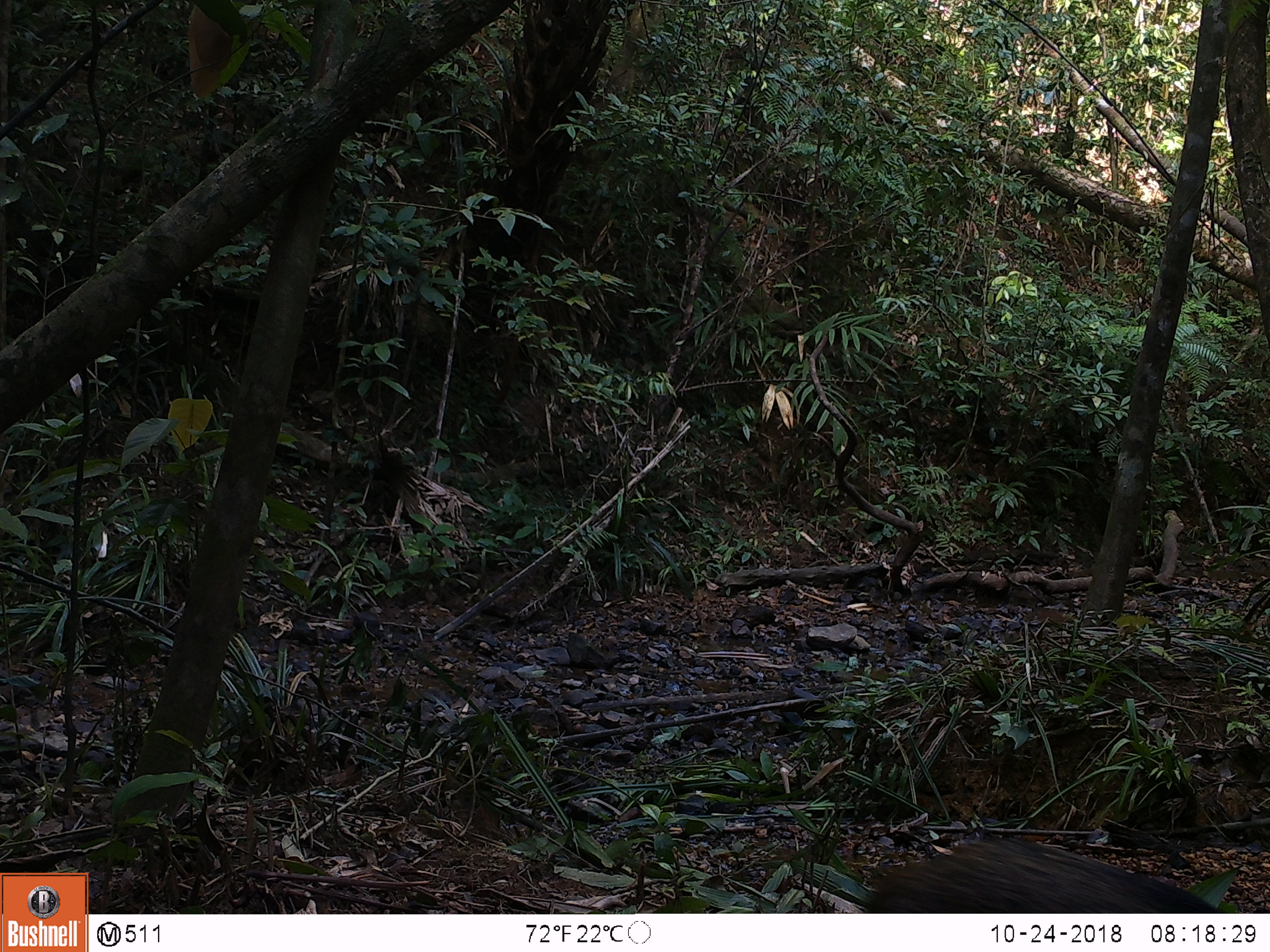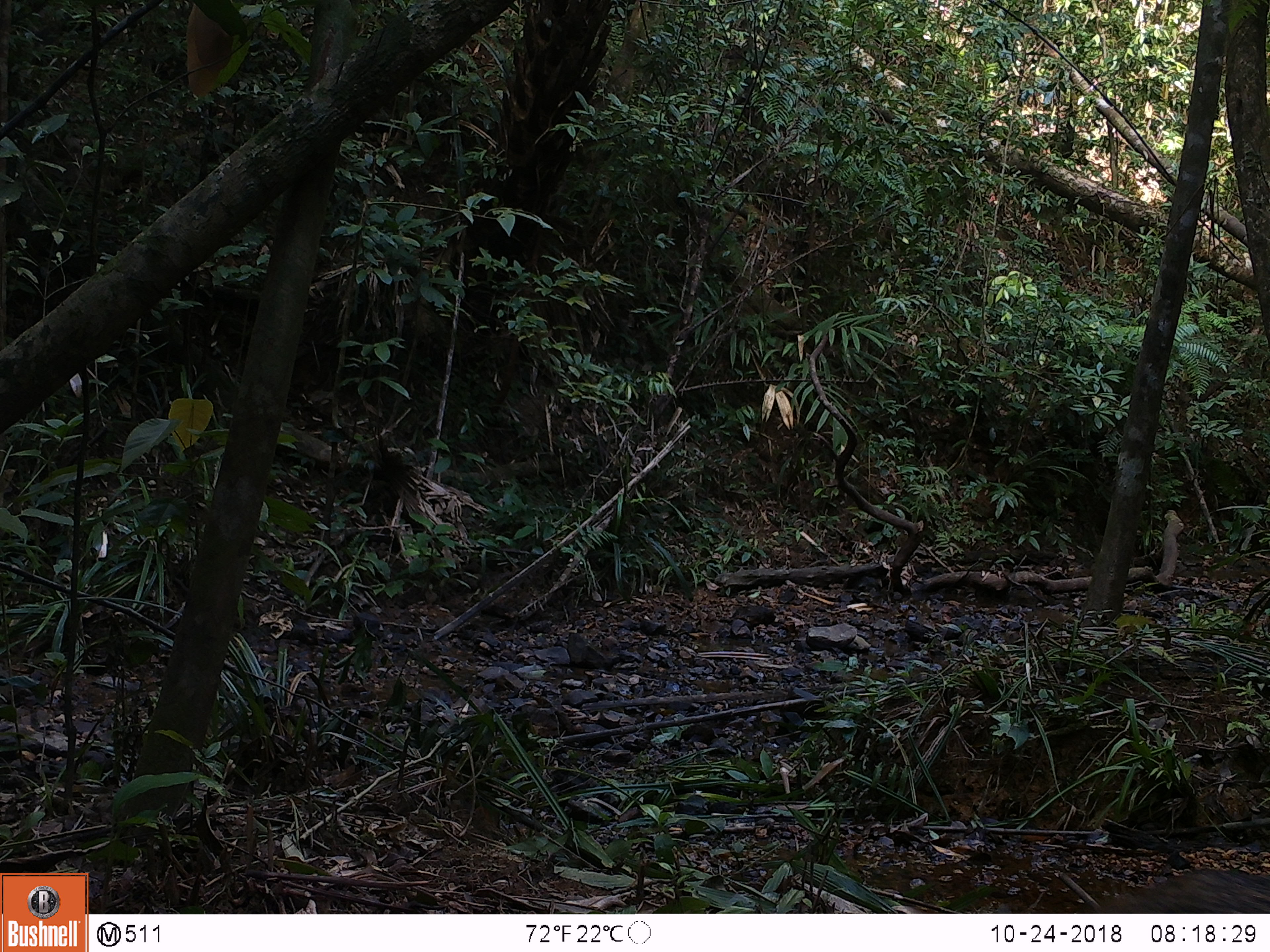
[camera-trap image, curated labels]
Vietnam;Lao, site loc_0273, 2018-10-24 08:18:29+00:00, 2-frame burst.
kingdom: Animalia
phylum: Chordata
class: Mammalia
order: Artiodactyla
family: Suidae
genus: Sus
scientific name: Sus scrofa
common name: eurasian wild pig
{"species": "eurasian wild pig (Sus scrofa)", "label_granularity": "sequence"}